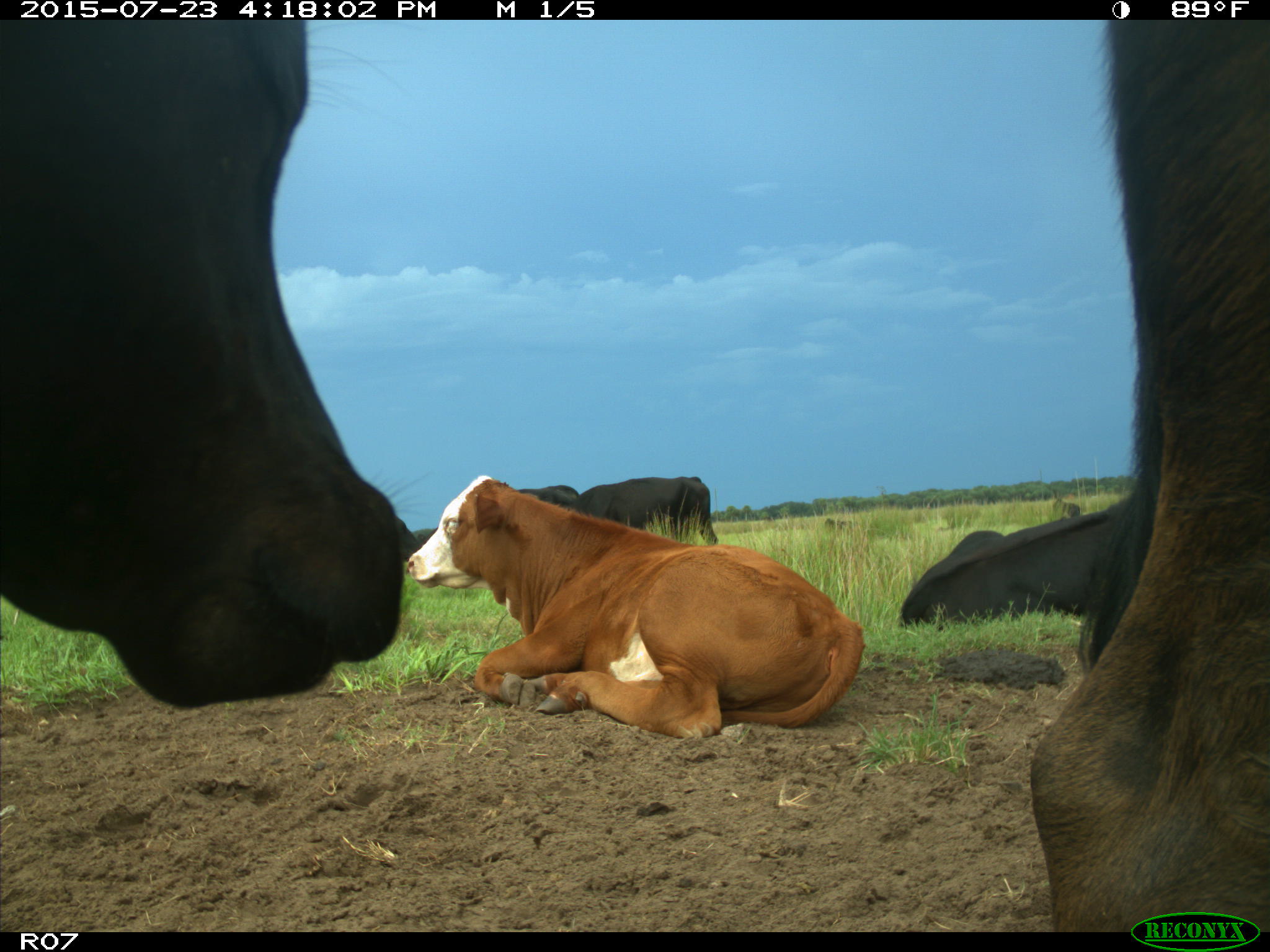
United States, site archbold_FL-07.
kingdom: Animalia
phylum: Chordata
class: Mammalia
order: Artiodactyla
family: Bovidae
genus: Bos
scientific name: Bos taurus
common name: domestic cow